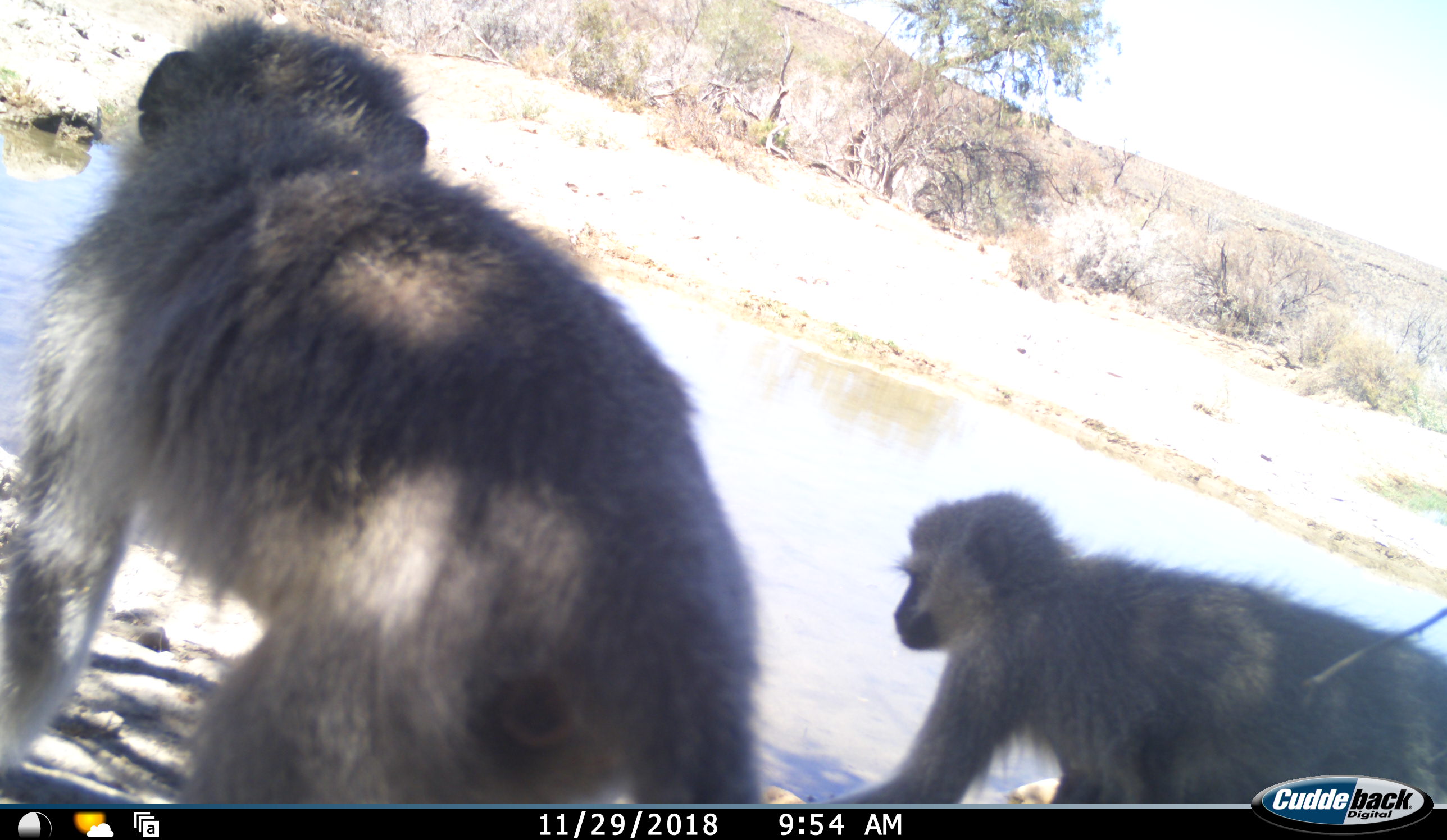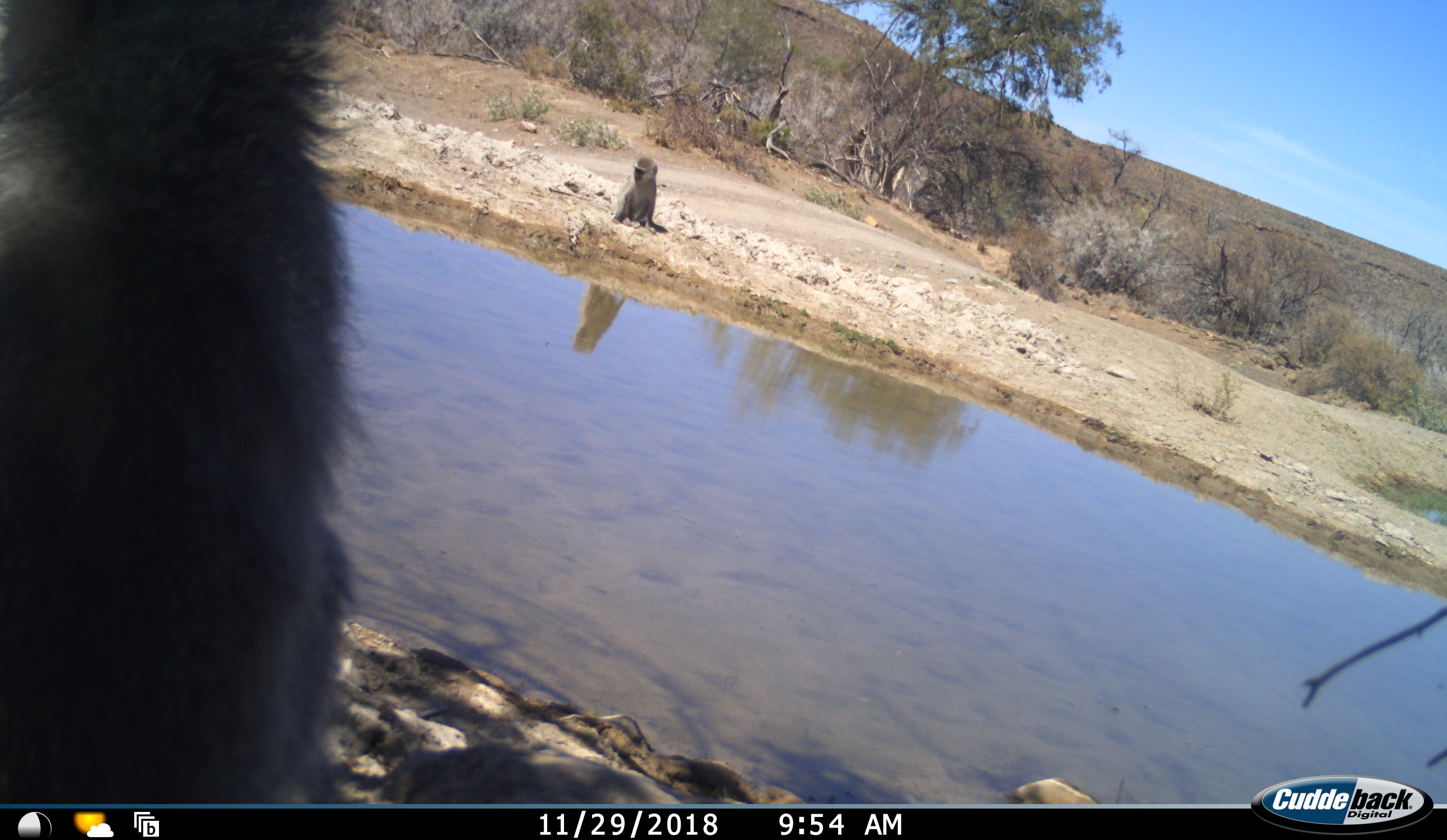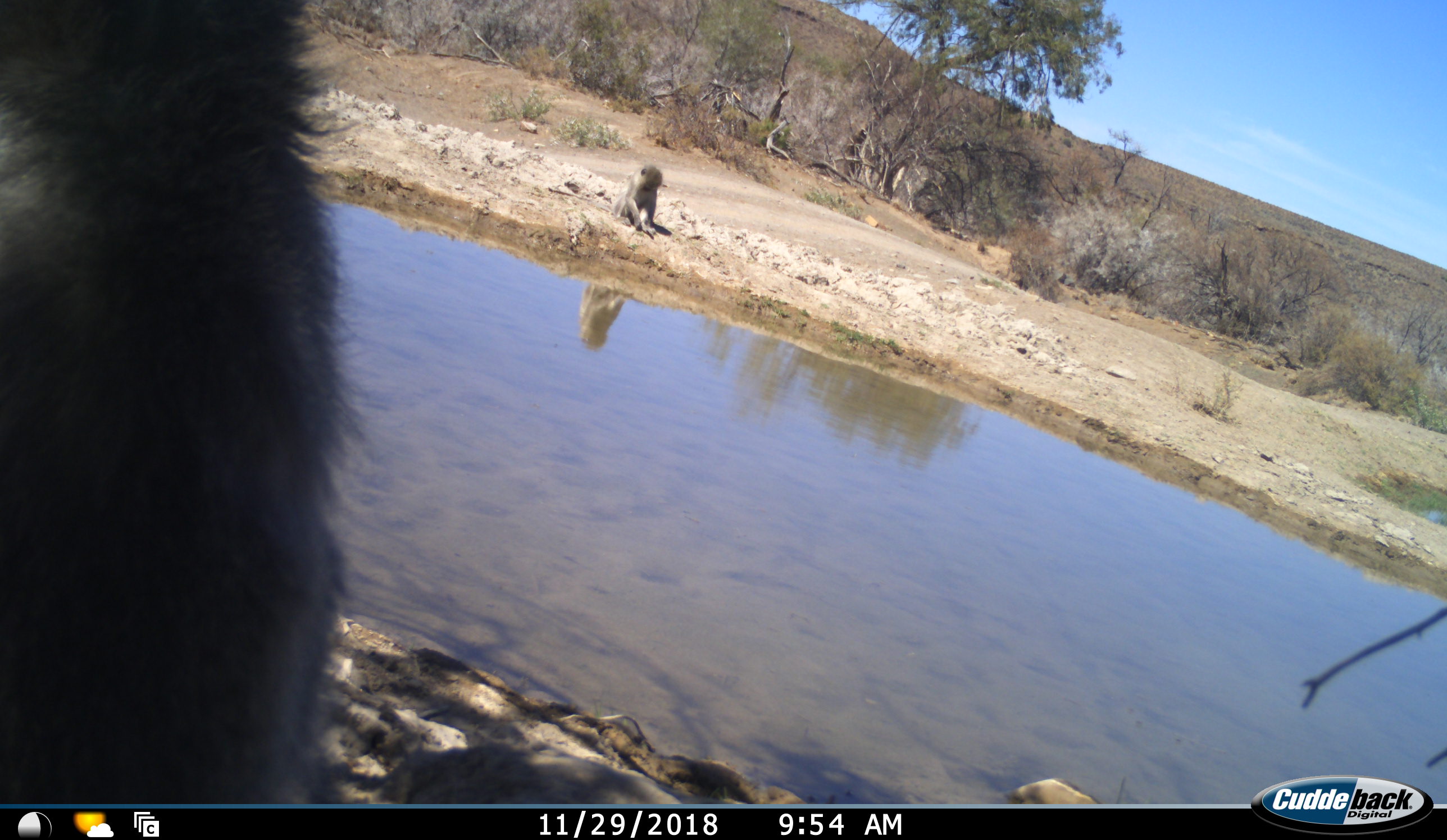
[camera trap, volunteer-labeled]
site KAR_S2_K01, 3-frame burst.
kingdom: Animalia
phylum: Chordata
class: Mammalia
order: Primates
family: Cercopithecidae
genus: Chlorocebus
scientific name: Chlorocebus pygerythrus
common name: vervet monkey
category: monkeyvervet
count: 3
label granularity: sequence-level